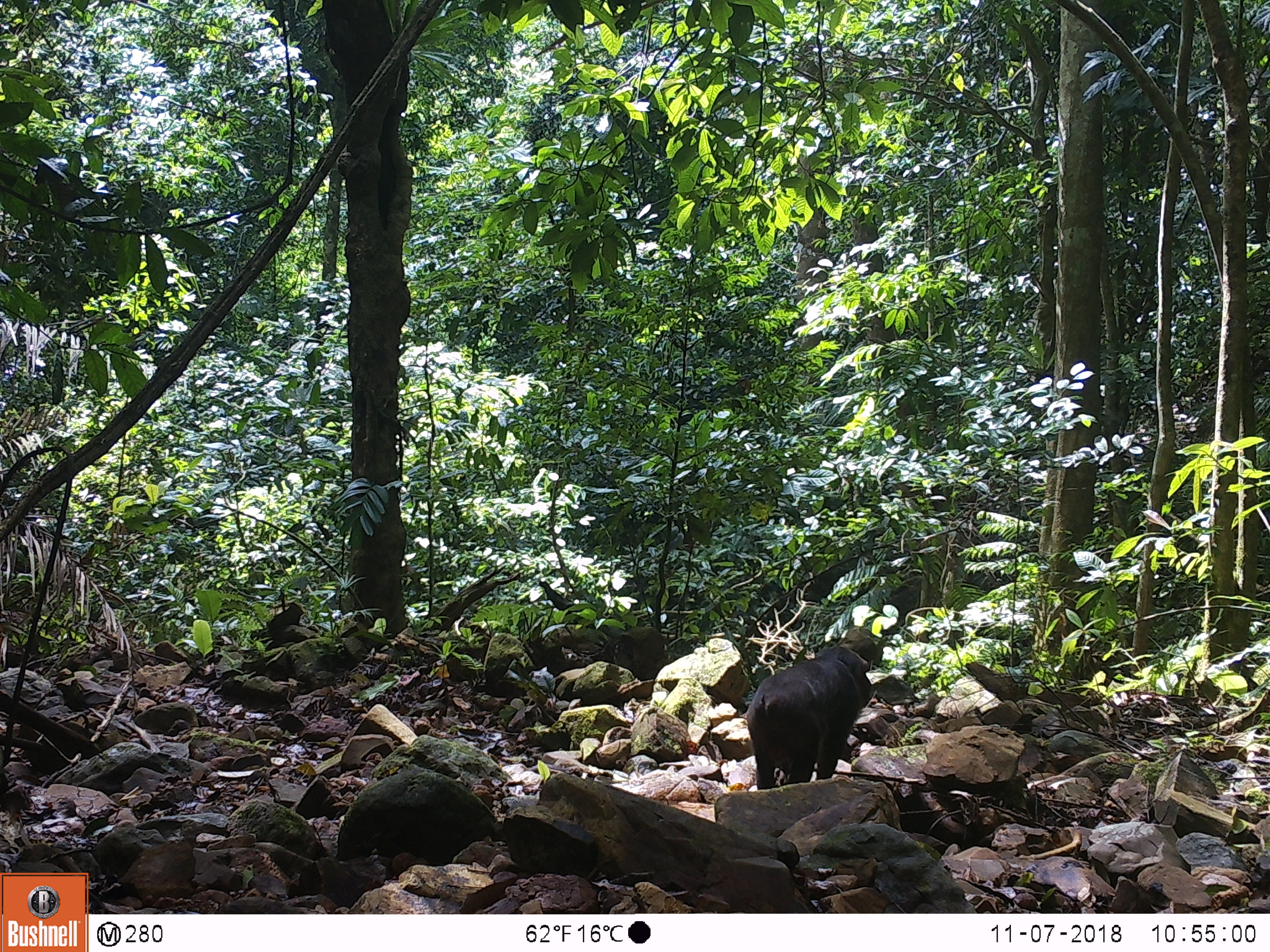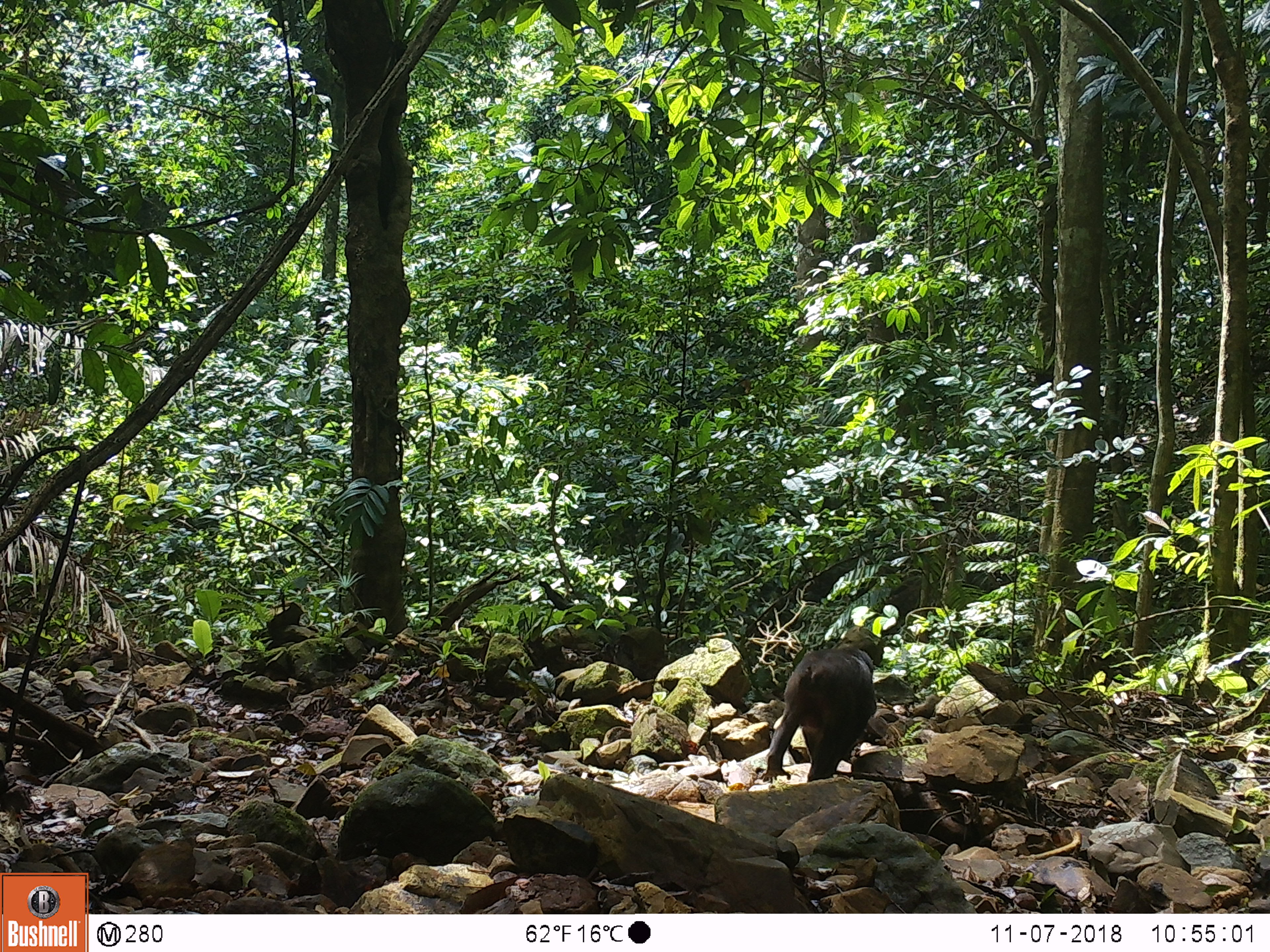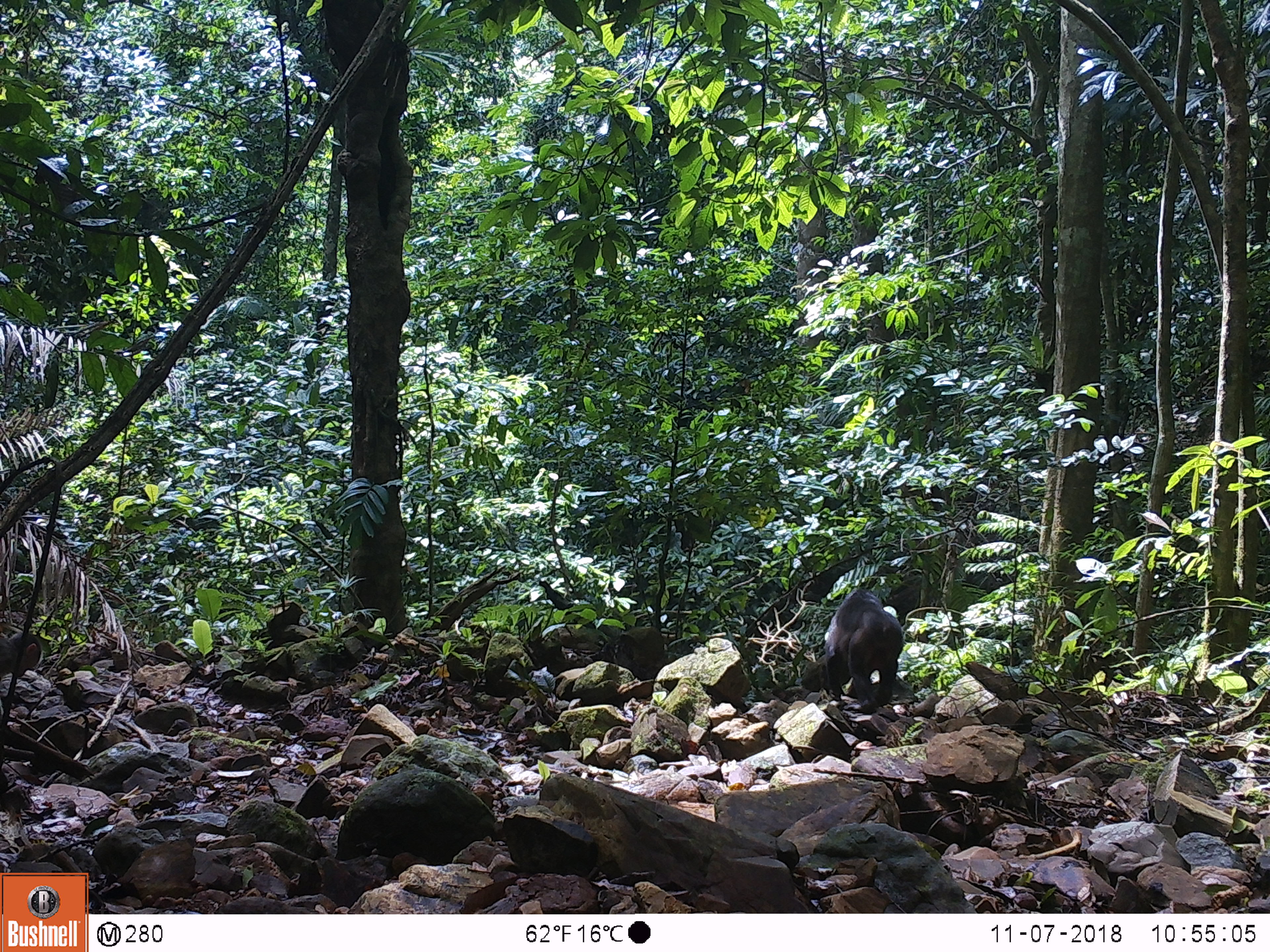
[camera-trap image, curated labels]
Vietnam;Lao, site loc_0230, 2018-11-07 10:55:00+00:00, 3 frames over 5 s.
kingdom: Animalia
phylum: Chordata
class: Mammalia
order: Primates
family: Cercopithecidae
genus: Macaca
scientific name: Macaca arctoides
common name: stump-tailed macaque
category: stump tailed macaque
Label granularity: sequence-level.